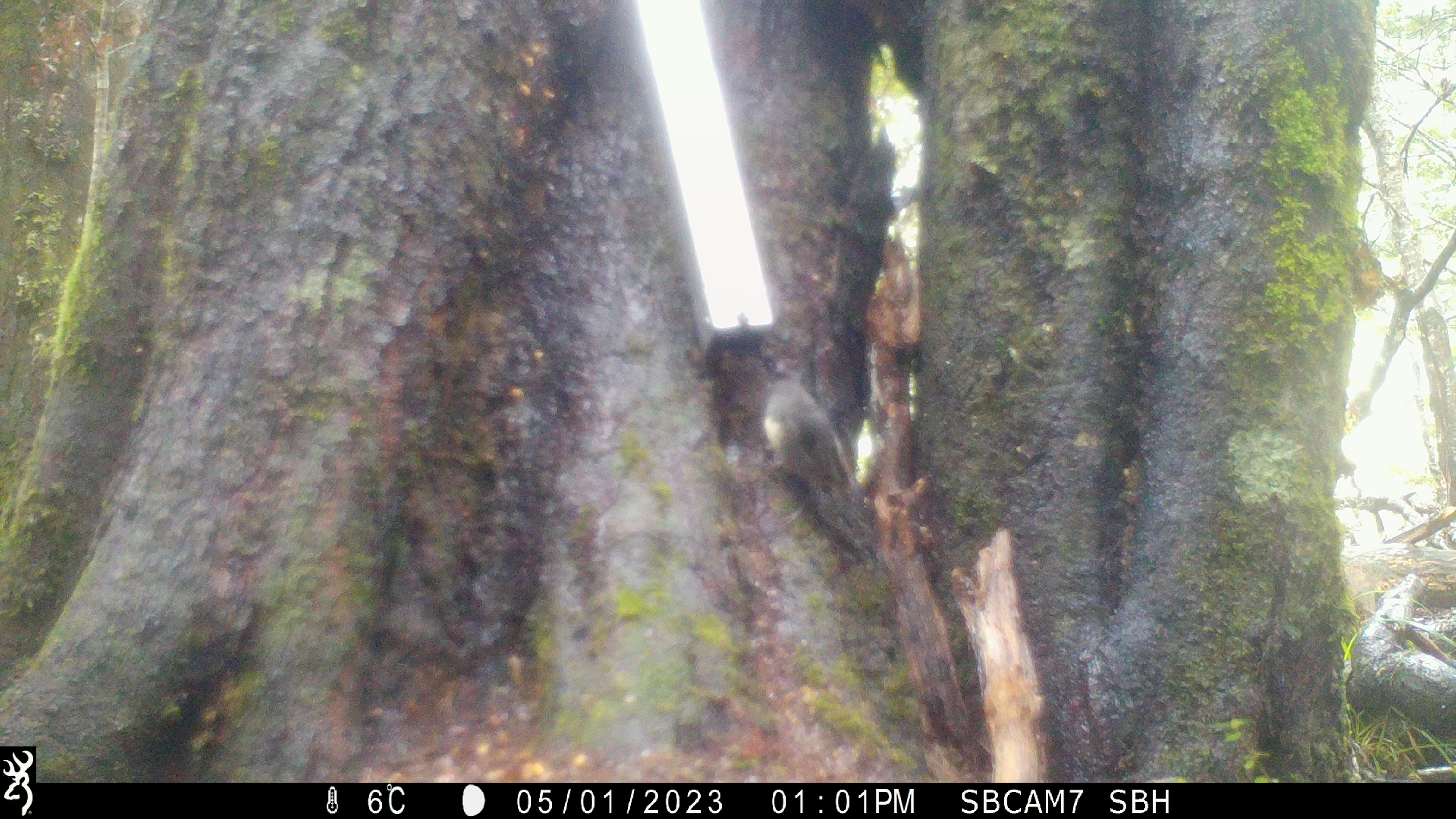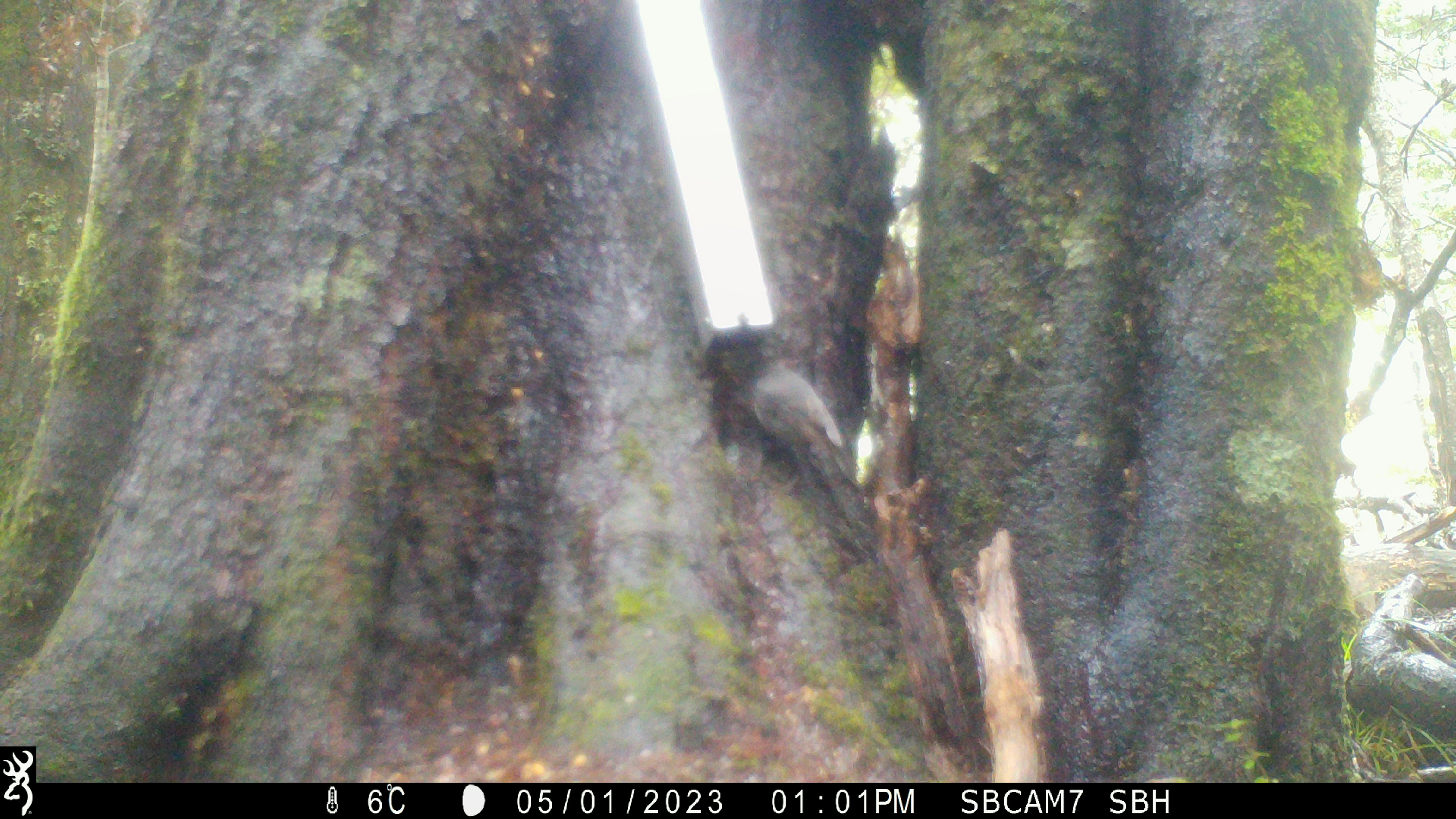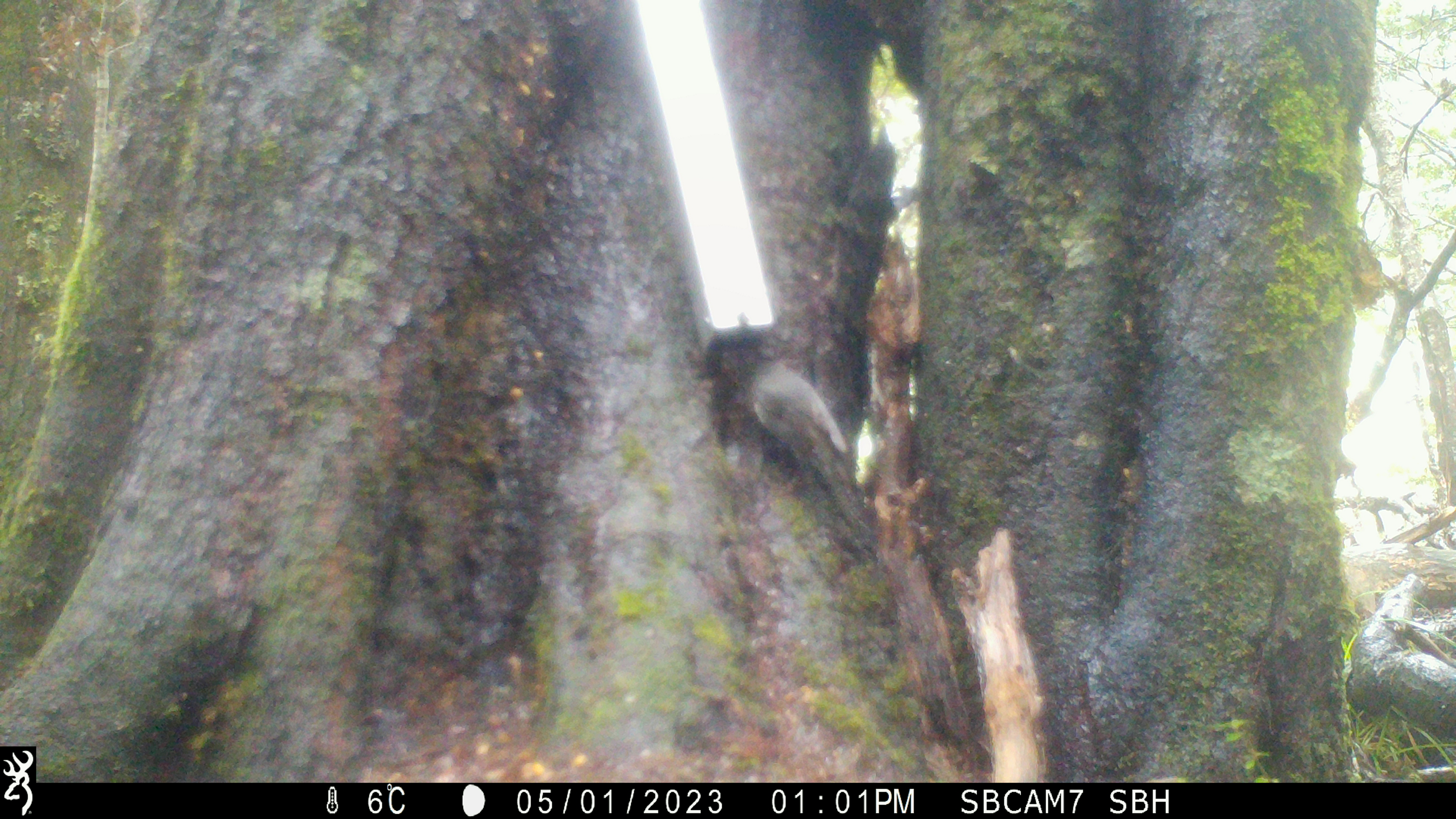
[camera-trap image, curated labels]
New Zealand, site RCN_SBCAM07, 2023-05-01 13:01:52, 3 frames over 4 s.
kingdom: Animalia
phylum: Chordata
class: Aves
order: Passeriformes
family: Petroicidae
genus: Petroica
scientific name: Petroica australis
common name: new zealand robin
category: robin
Robin (new zealand robin) (Petroica australis).